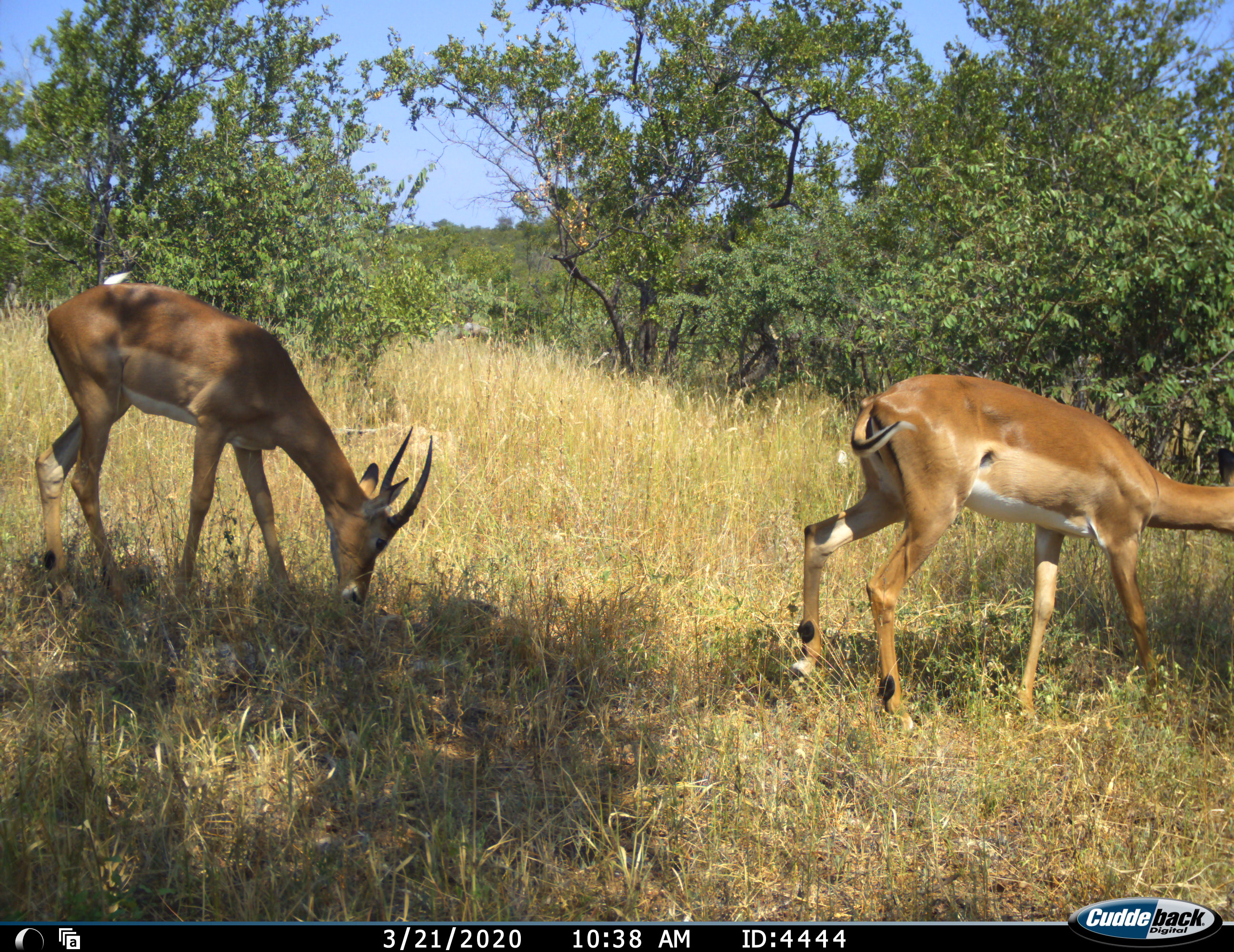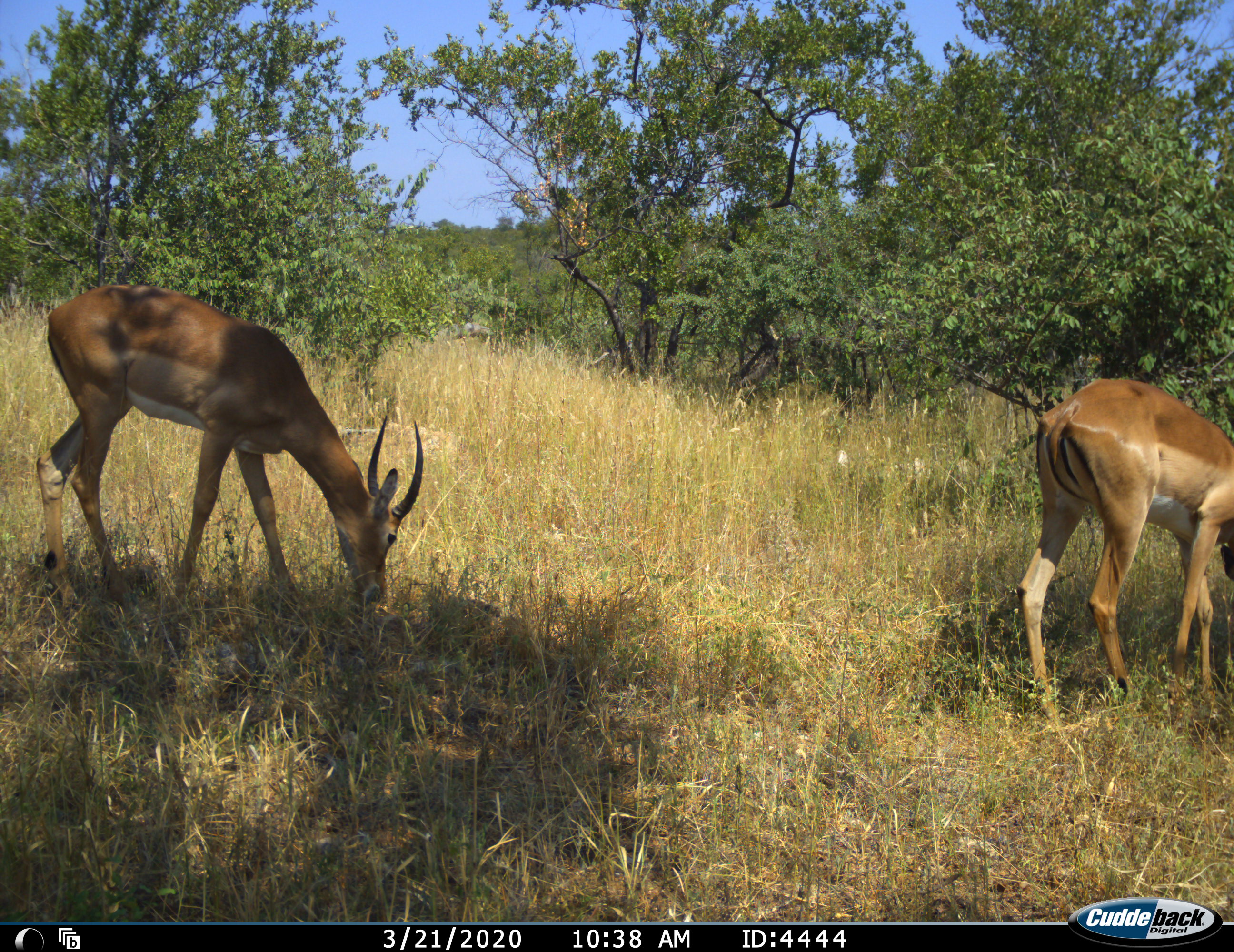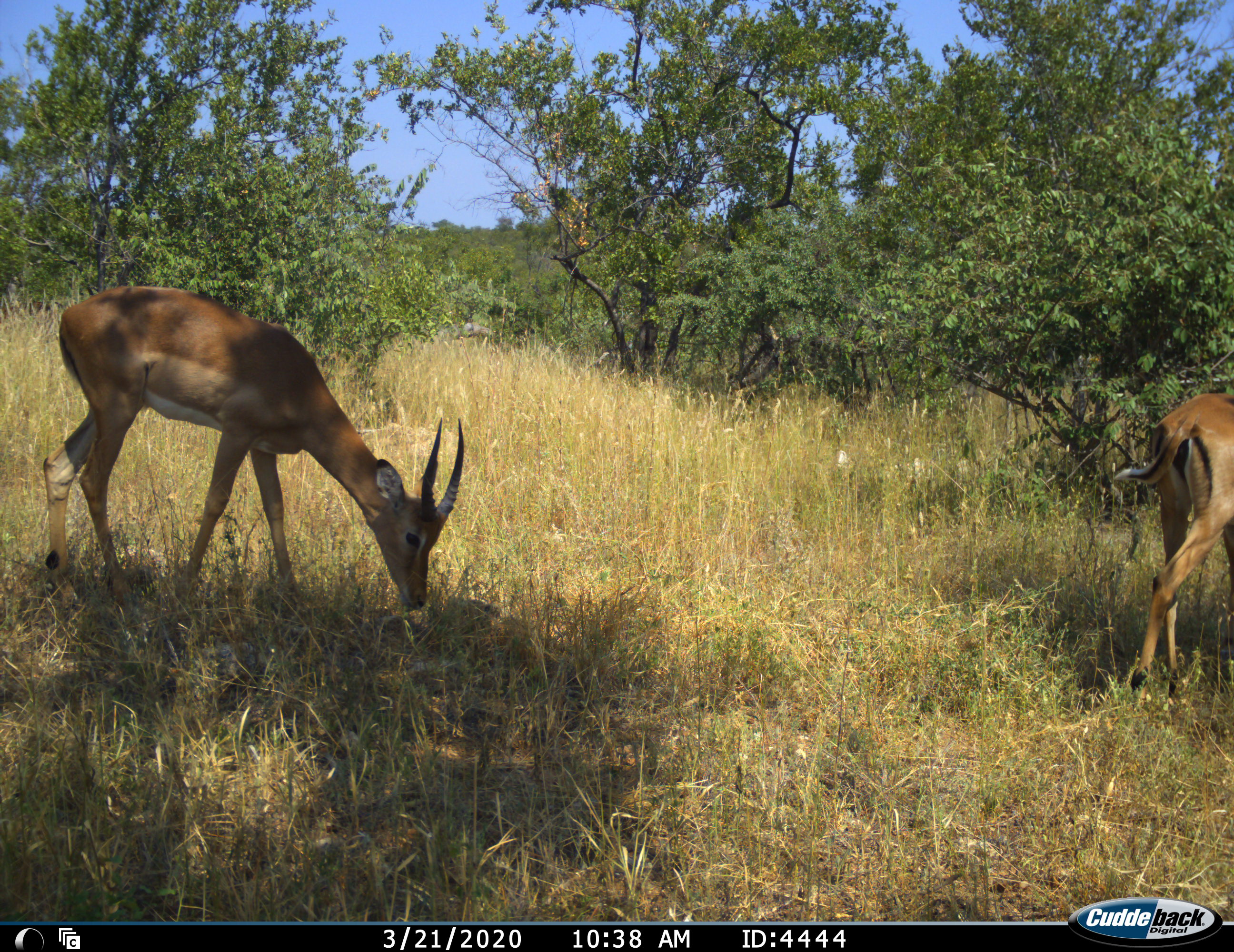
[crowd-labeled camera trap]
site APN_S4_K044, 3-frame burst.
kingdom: Animalia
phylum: Chordata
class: Mammalia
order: Artiodactyla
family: Bovidae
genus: Aepyceros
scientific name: Aepyceros melampus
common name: impala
Impala (Aepyceros melampus), count 2. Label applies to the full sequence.